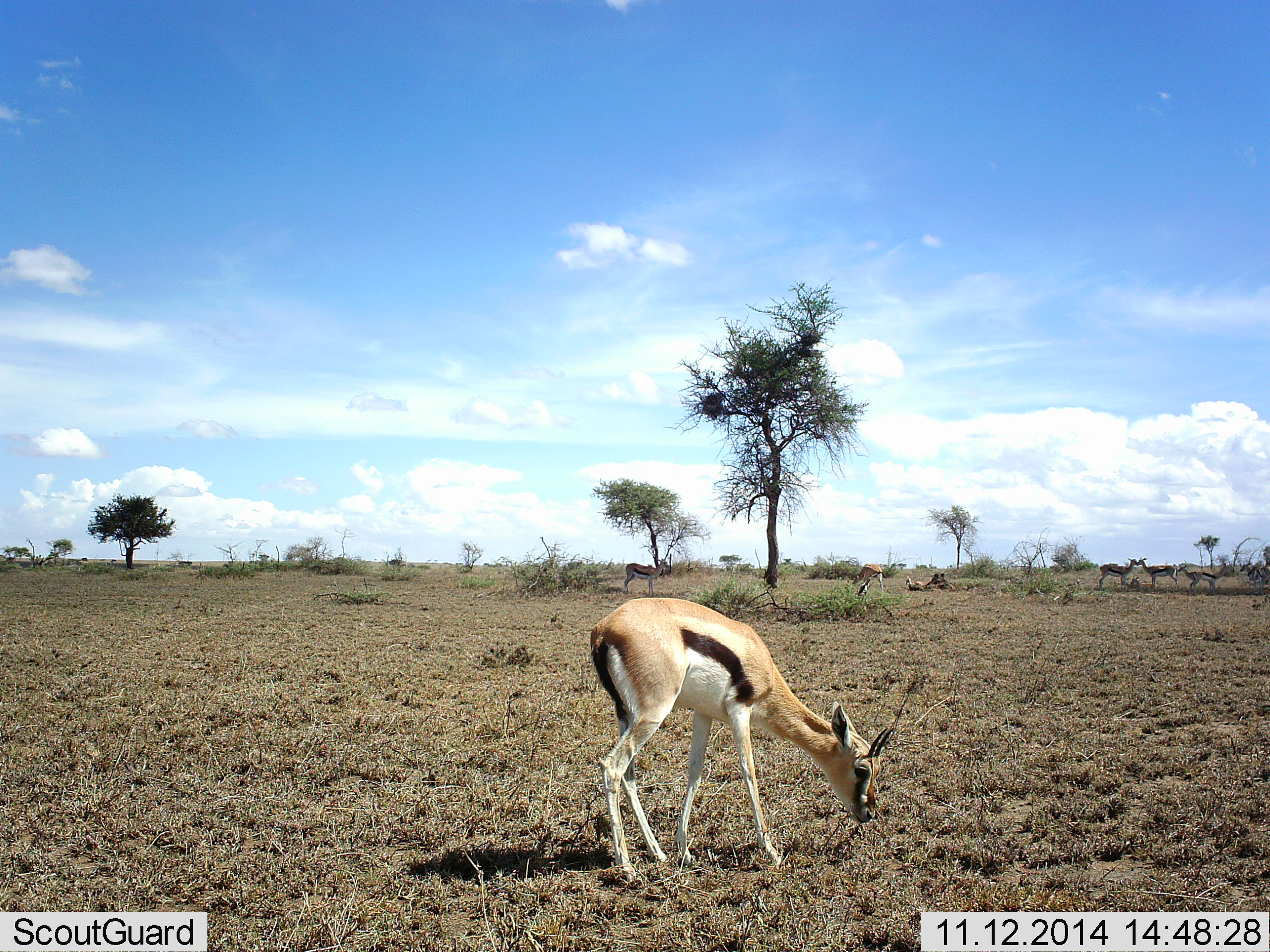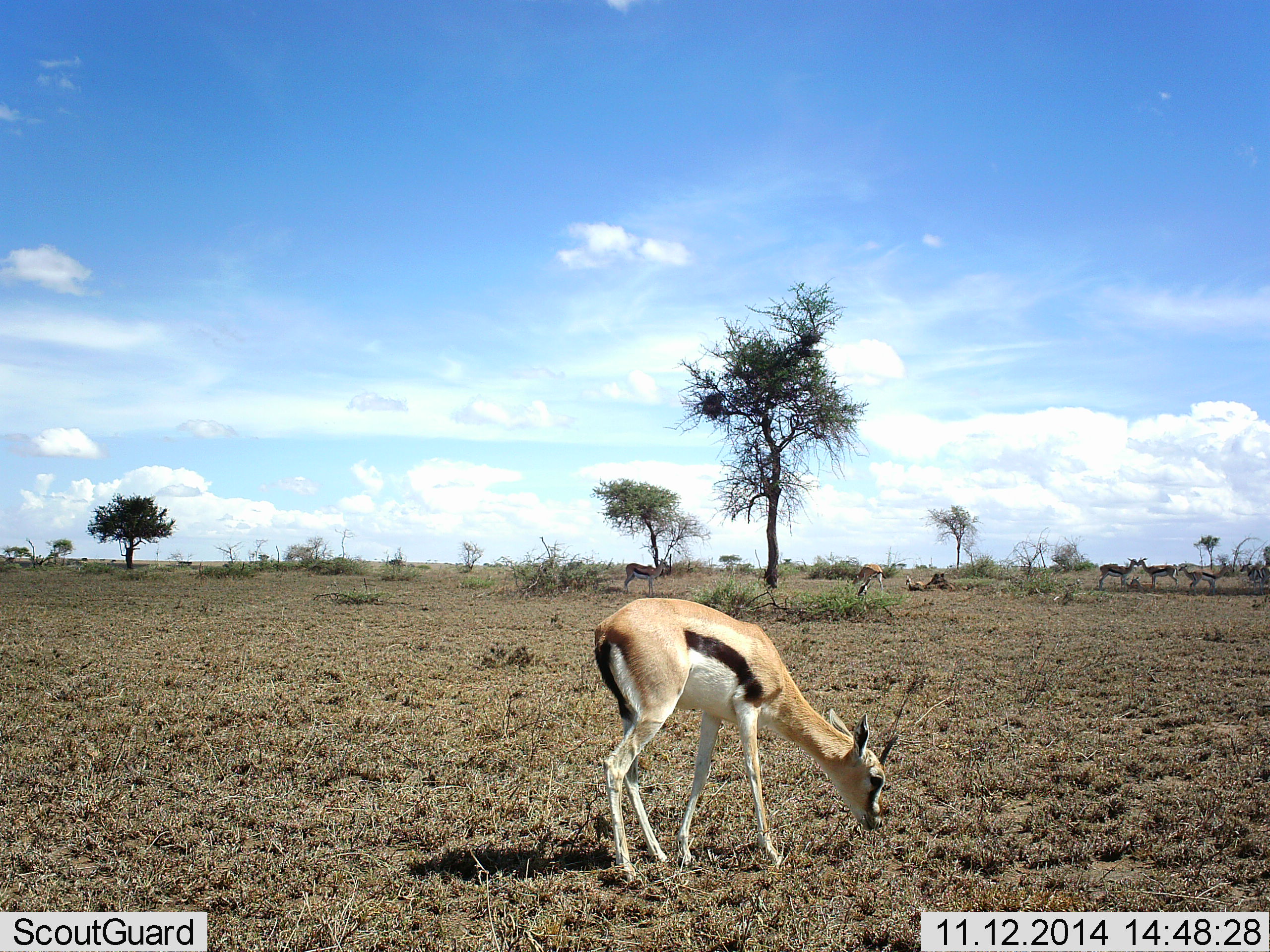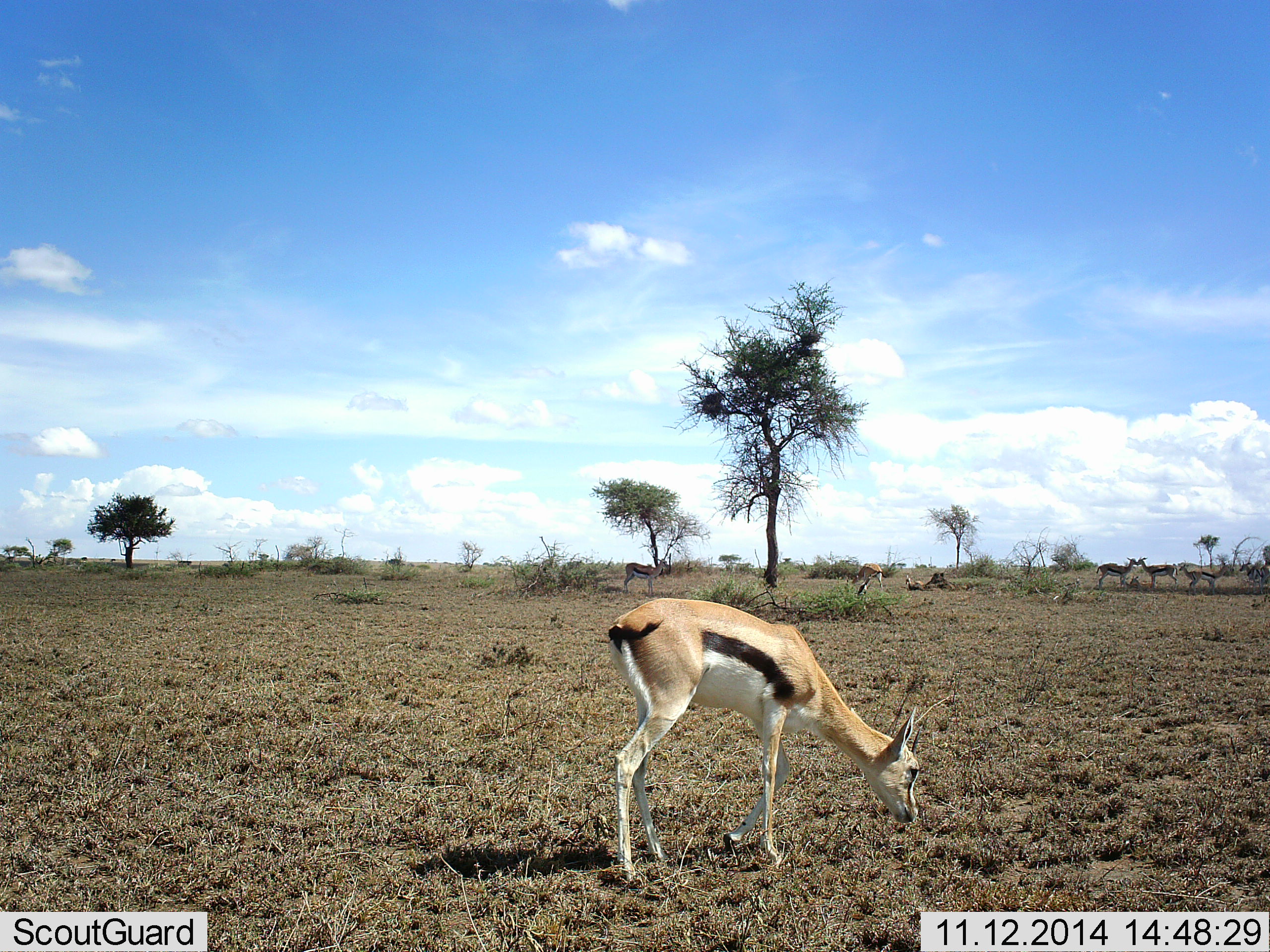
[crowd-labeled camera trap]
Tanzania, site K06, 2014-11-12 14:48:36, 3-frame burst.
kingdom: Animalia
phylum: Chordata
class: Mammalia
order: Artiodactyla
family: Bovidae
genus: Eudorcas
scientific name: Eudorcas thomsonii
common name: thomson's gazelle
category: gazellethomsons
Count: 1.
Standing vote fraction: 40%.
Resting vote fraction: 20%.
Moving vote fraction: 0%.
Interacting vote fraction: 0%.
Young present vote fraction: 20%.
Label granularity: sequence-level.